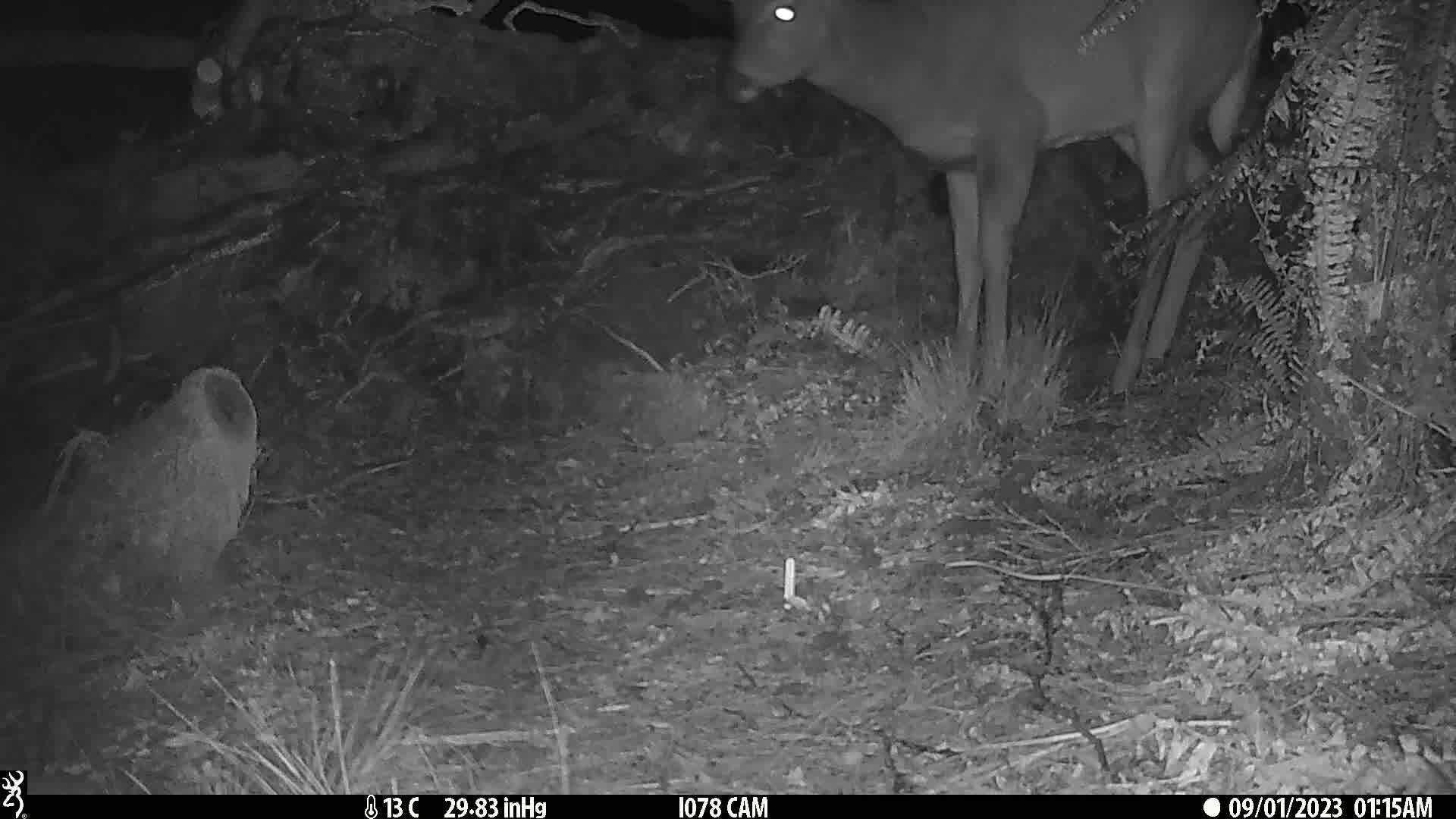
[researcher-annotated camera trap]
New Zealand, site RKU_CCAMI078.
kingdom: Animalia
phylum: Chordata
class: Mammalia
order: Artiodactyla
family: Cervidae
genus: Odocoileus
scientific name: Odocoileus virginianus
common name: white-tailed deer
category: white tailed deer